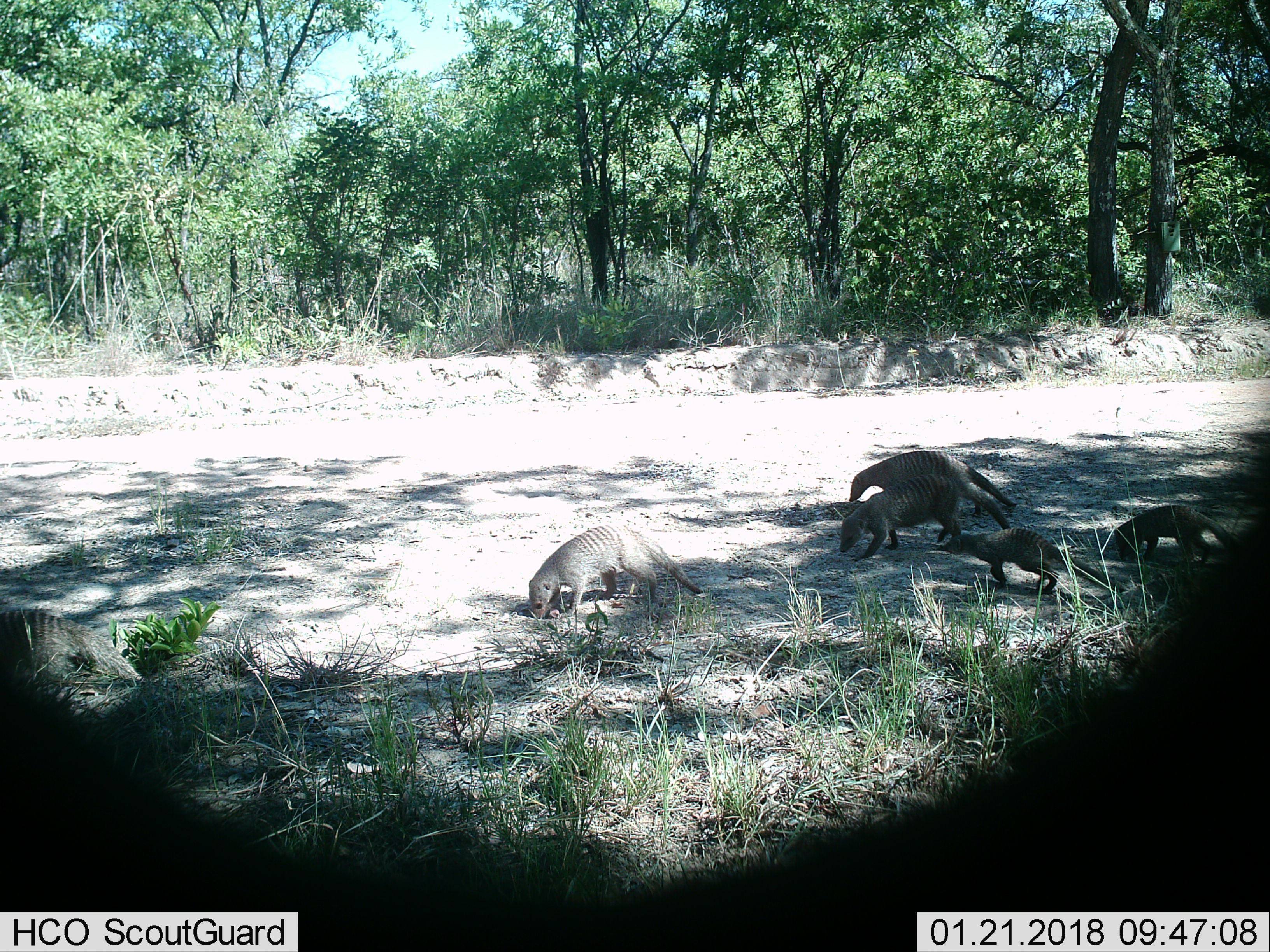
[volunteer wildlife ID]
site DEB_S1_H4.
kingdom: Animalia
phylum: Chordata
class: Mammalia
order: Carnivora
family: Herpestidae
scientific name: Herpestidae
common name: mongoose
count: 6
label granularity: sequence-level